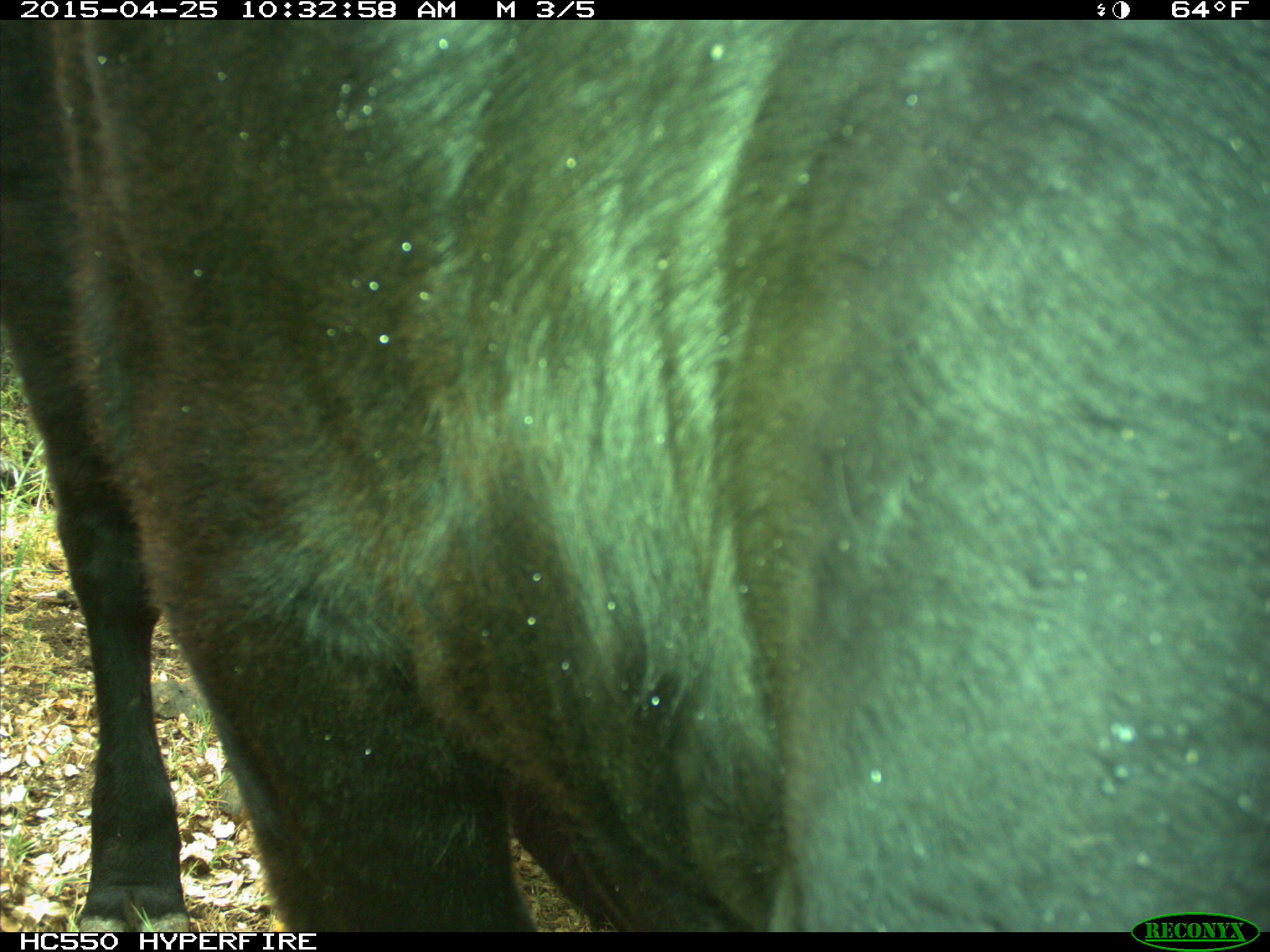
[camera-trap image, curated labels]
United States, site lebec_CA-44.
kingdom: Animalia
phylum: Chordata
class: Mammalia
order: Artiodactyla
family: Suidae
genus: Sus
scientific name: Sus scrofa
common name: wild boar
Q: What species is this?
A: Sus scrofa (wild boar).